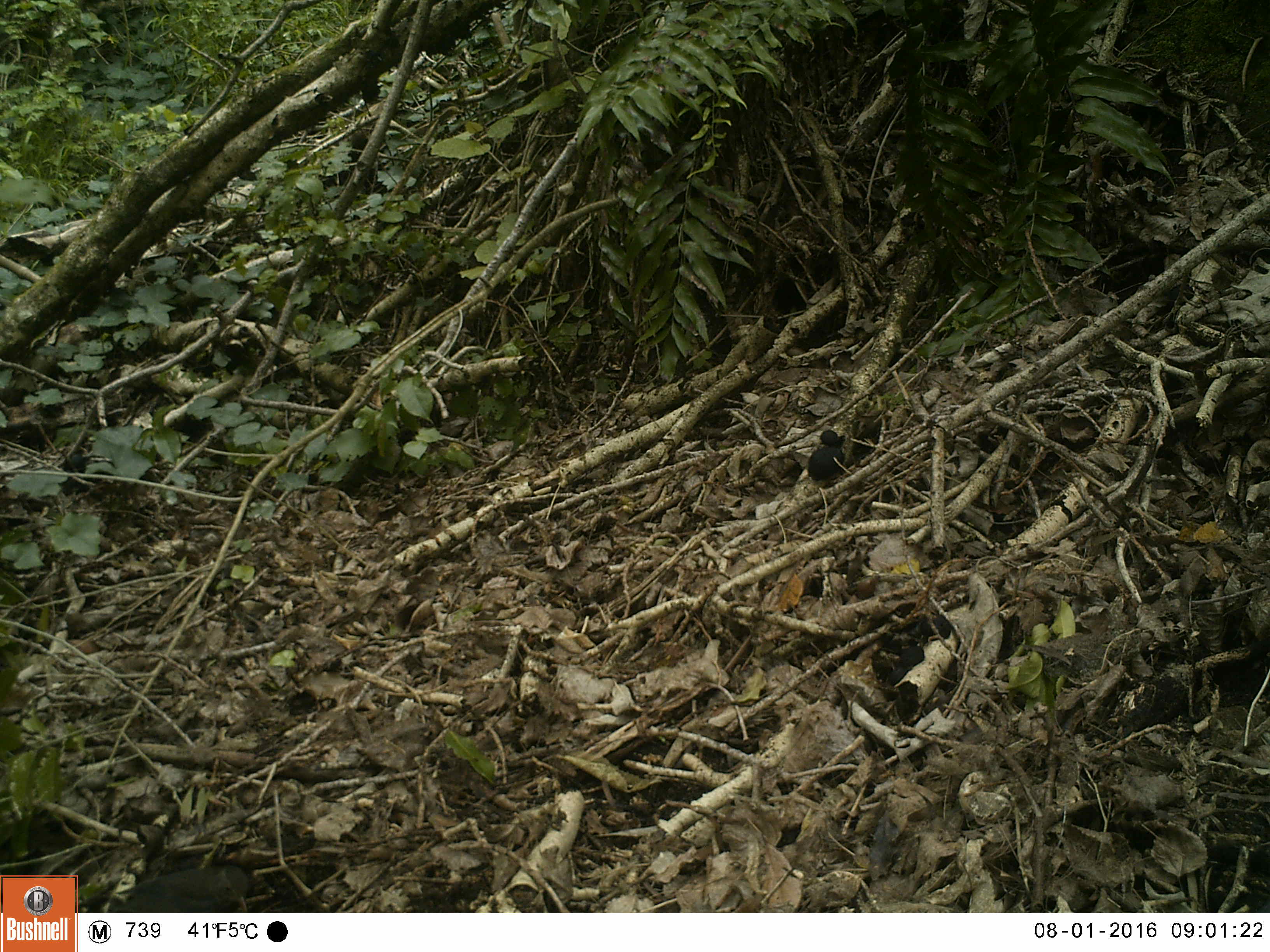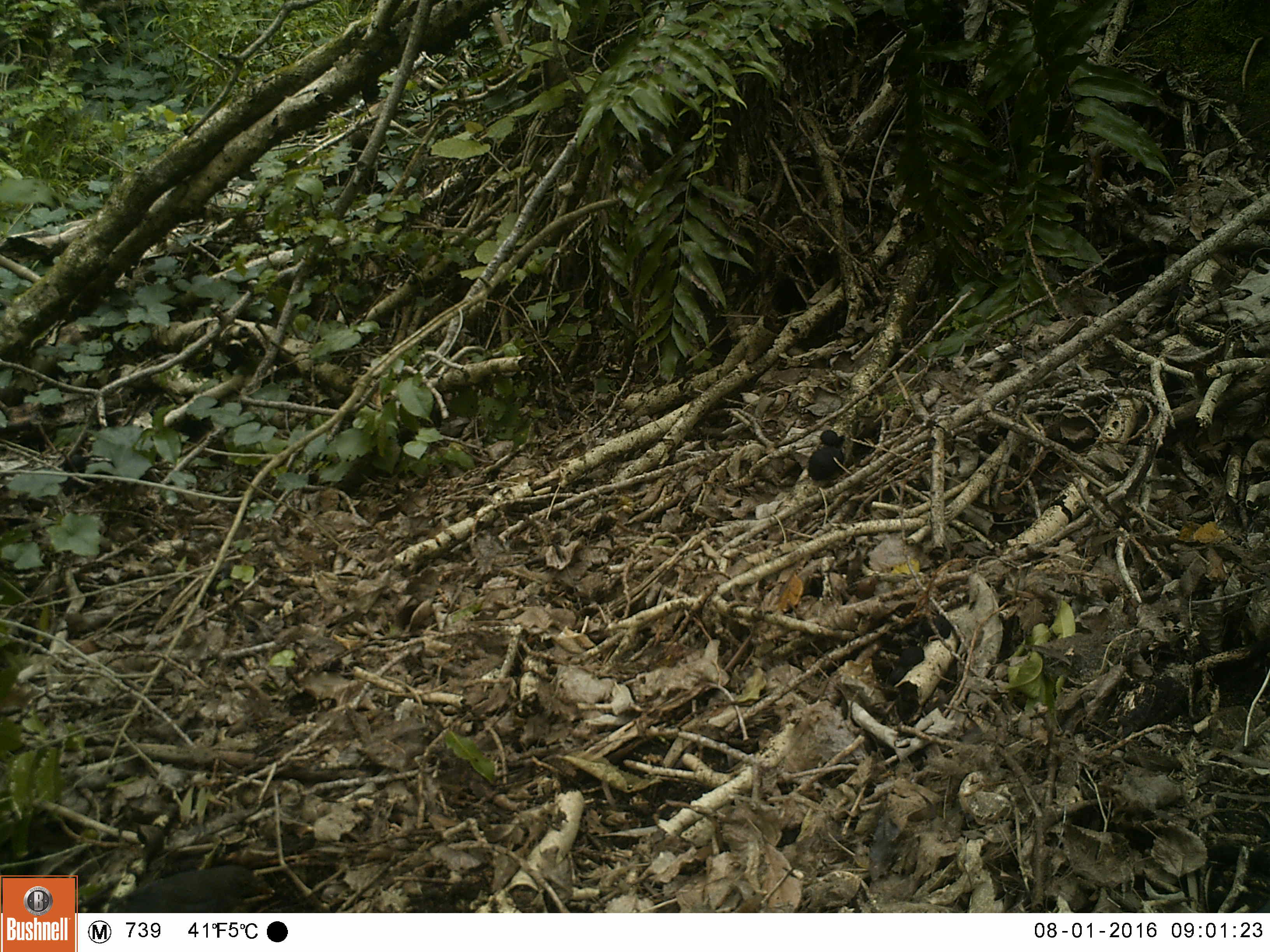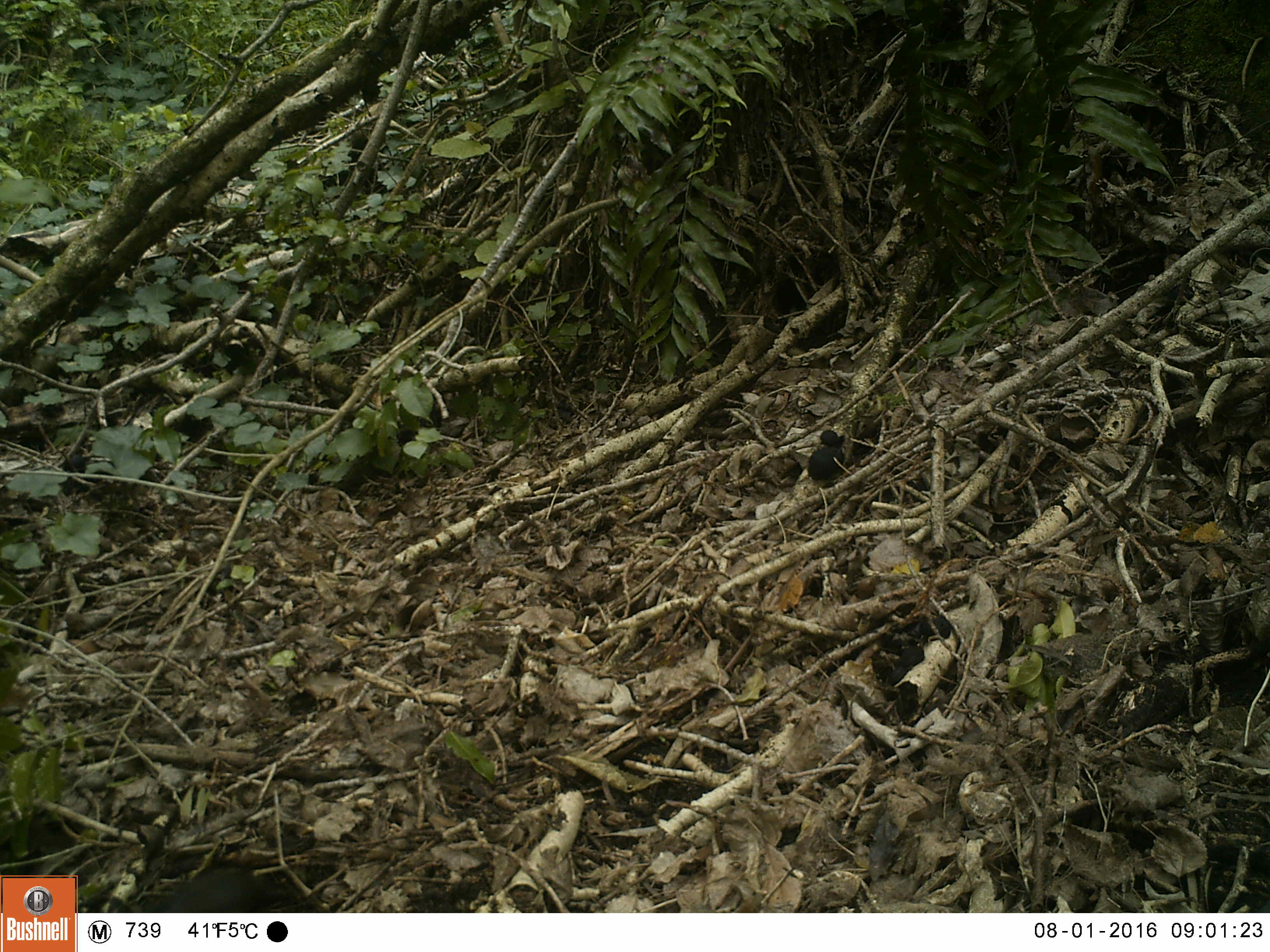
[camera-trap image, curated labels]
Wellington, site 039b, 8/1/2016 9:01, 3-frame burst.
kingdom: Animalia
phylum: Chordata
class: Aves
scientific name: Aves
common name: bird